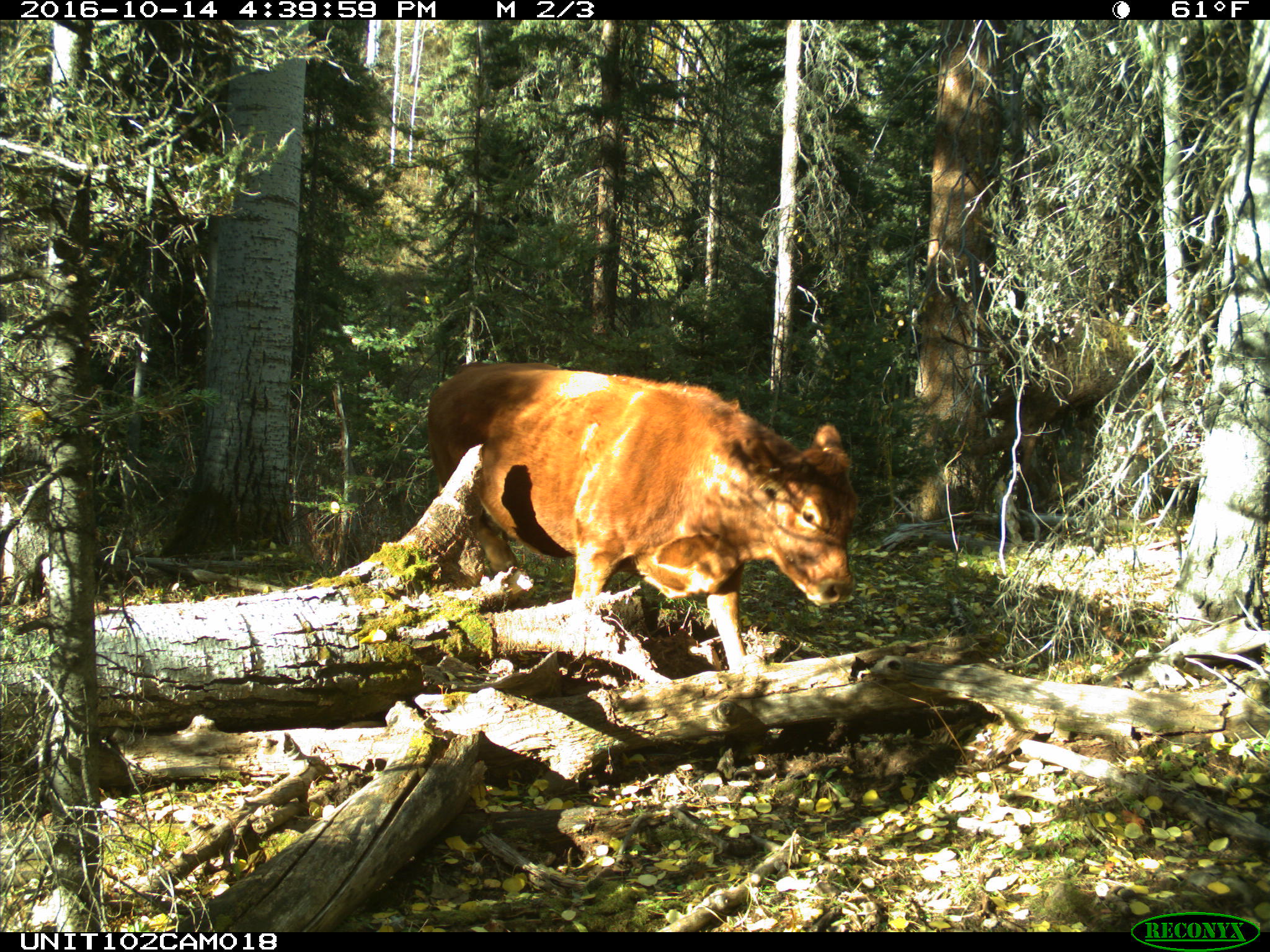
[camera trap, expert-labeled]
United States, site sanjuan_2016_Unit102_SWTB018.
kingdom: Animalia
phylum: Chordata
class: Mammalia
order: Artiodactyla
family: Bovidae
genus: Bos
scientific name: Bos taurus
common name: domestic cow